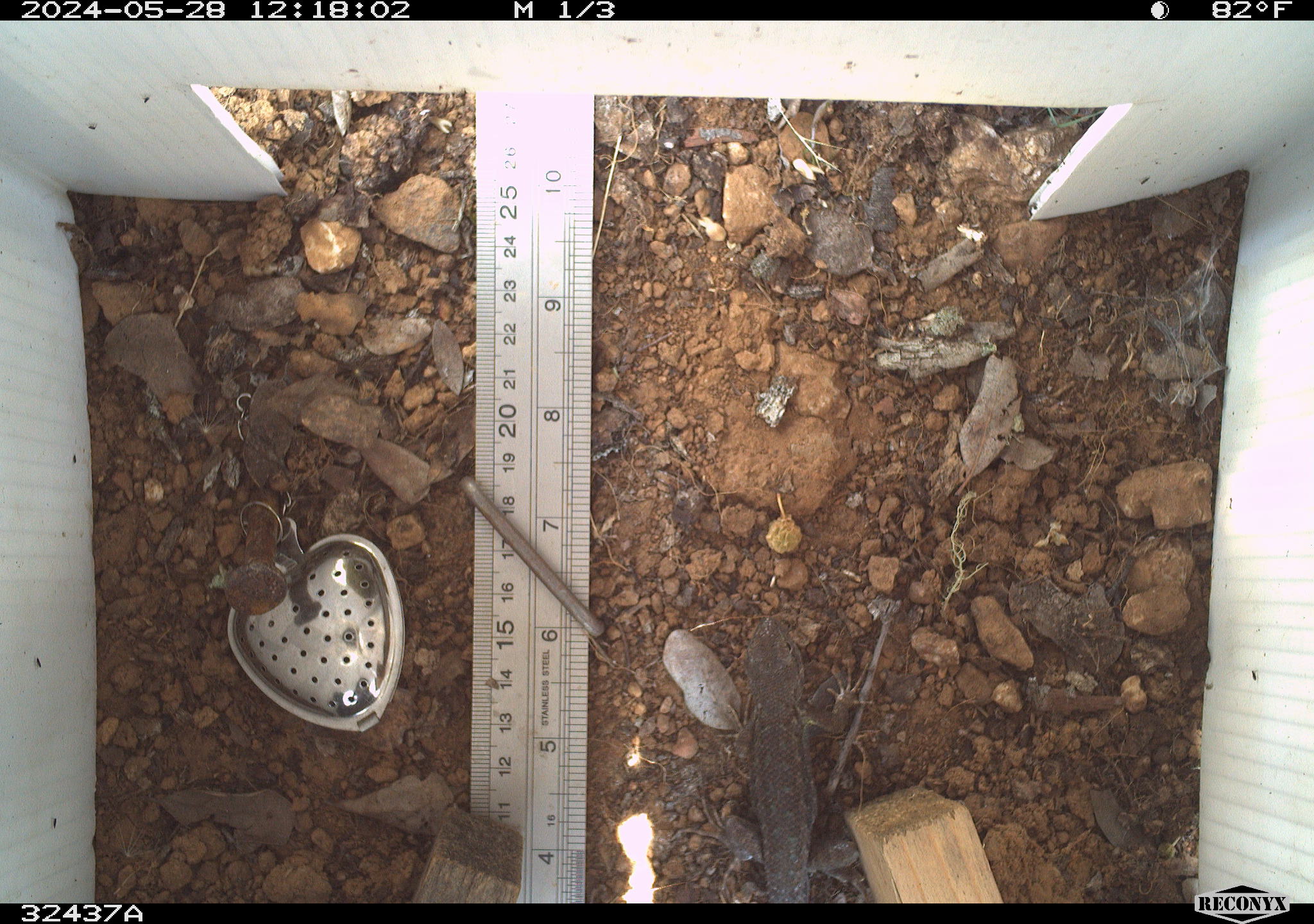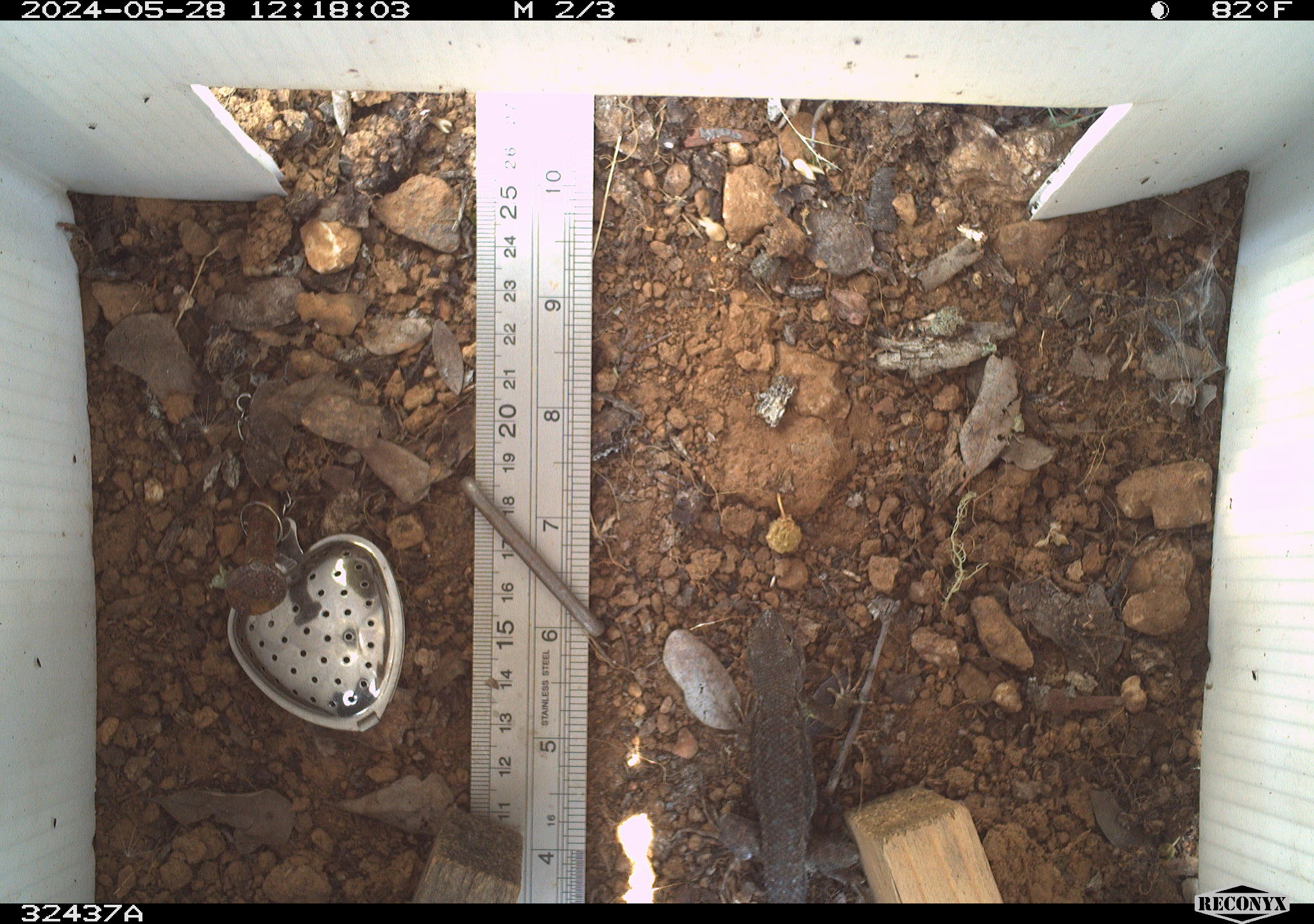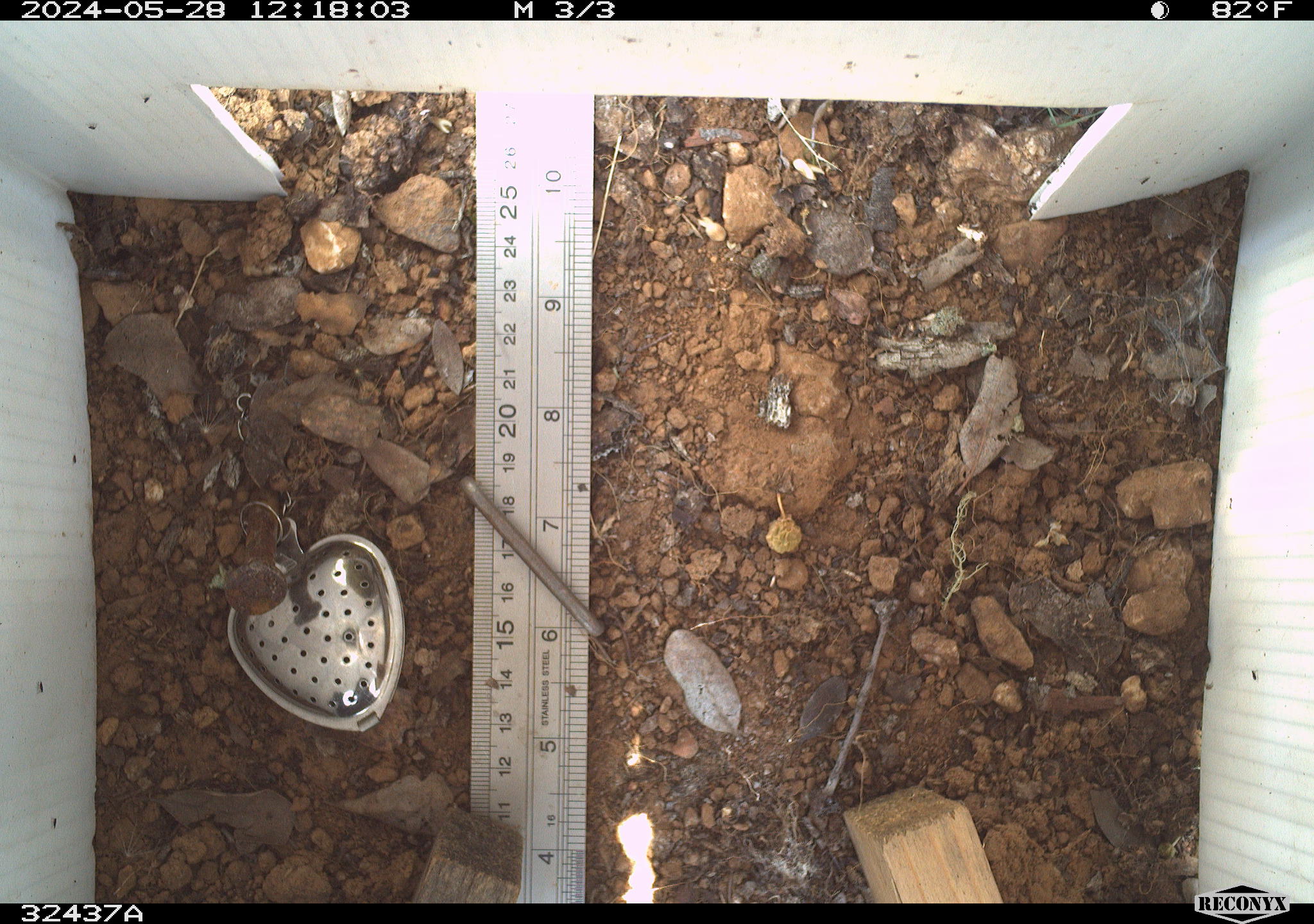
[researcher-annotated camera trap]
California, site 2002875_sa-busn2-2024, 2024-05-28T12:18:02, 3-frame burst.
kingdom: Animalia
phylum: Chordata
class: Reptilia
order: Squamata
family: Phrynosomatidae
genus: Sceloporus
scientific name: Sceloporus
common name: spiny lizards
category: sceloporus species